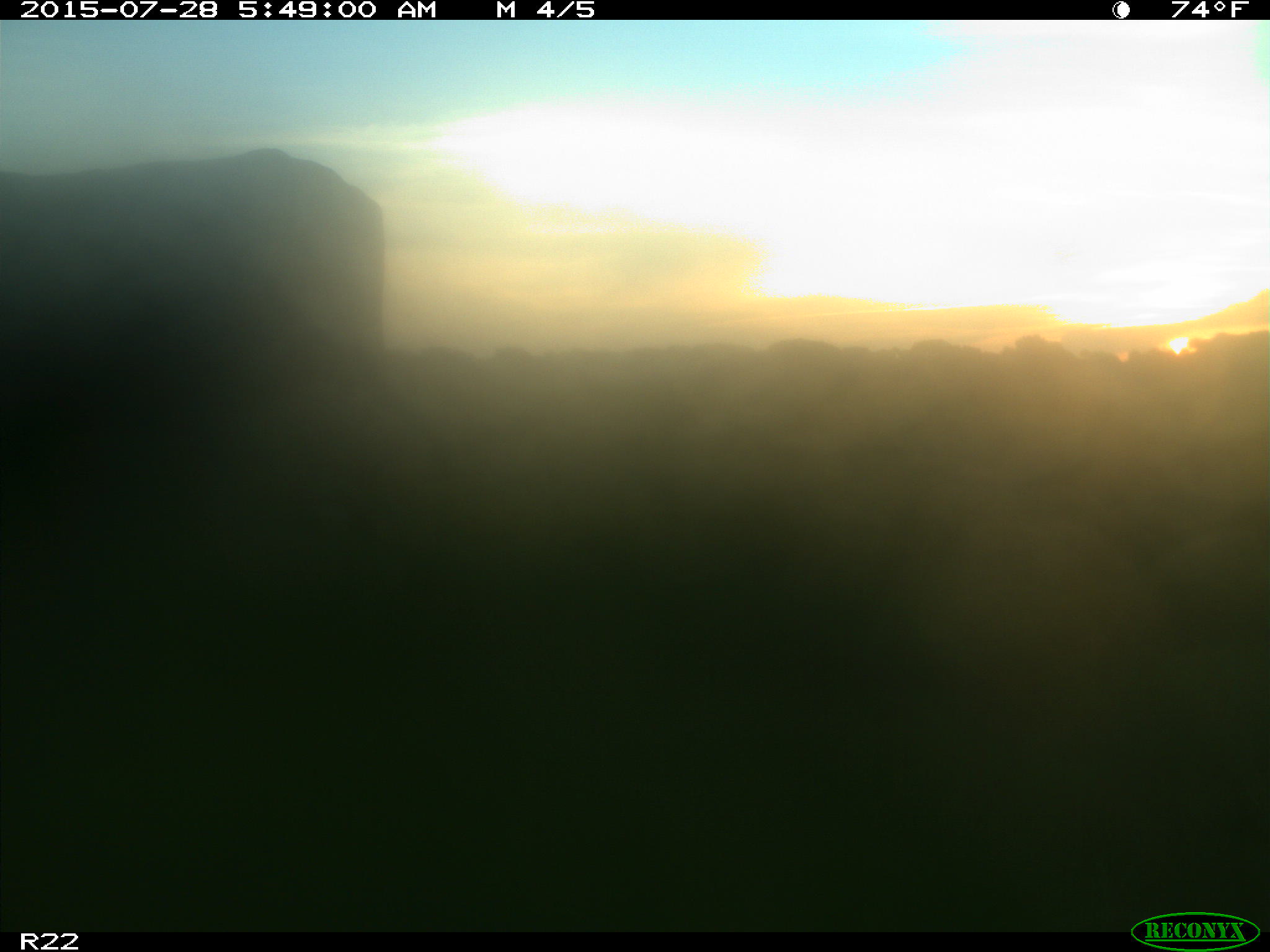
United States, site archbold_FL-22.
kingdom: Animalia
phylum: Chordata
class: Mammalia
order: Artiodactyla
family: Bovidae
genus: Bos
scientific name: Bos taurus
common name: domestic cow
Bos taurus (domestic cow).